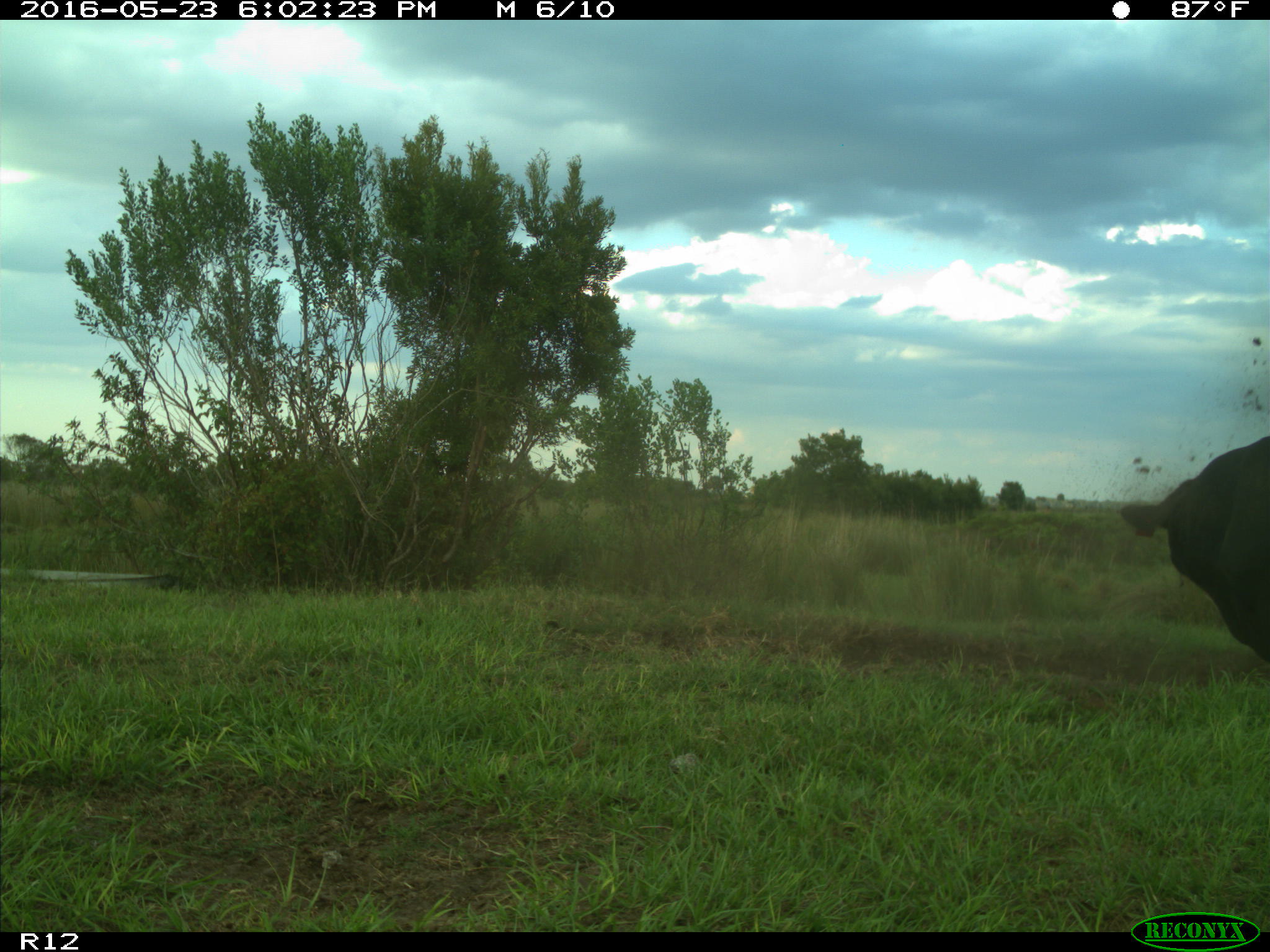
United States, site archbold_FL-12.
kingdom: Animalia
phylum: Chordata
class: Mammalia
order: Artiodactyla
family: Bovidae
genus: Bos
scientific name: Bos taurus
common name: domestic cow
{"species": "Bos taurus (domestic cow)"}